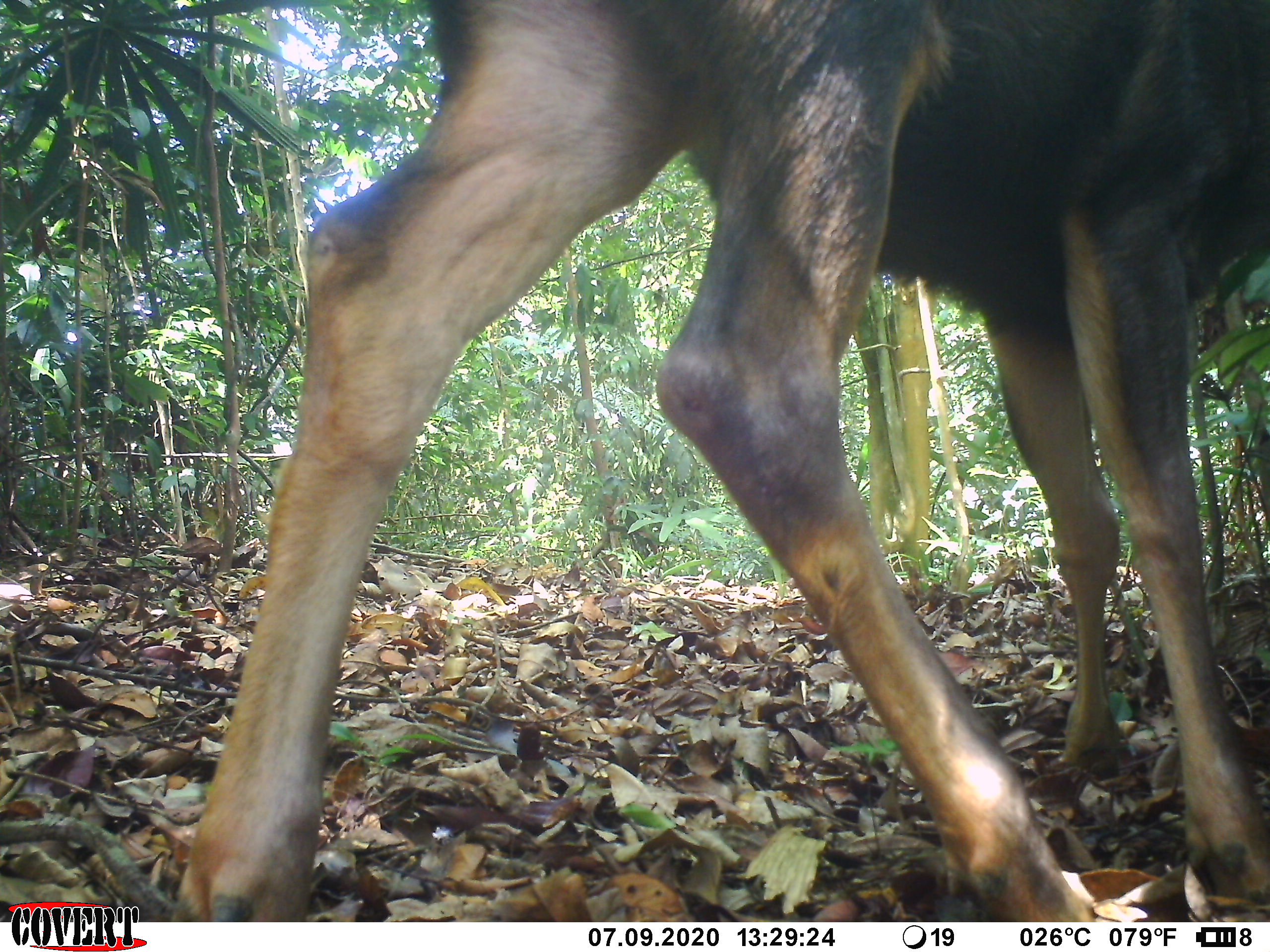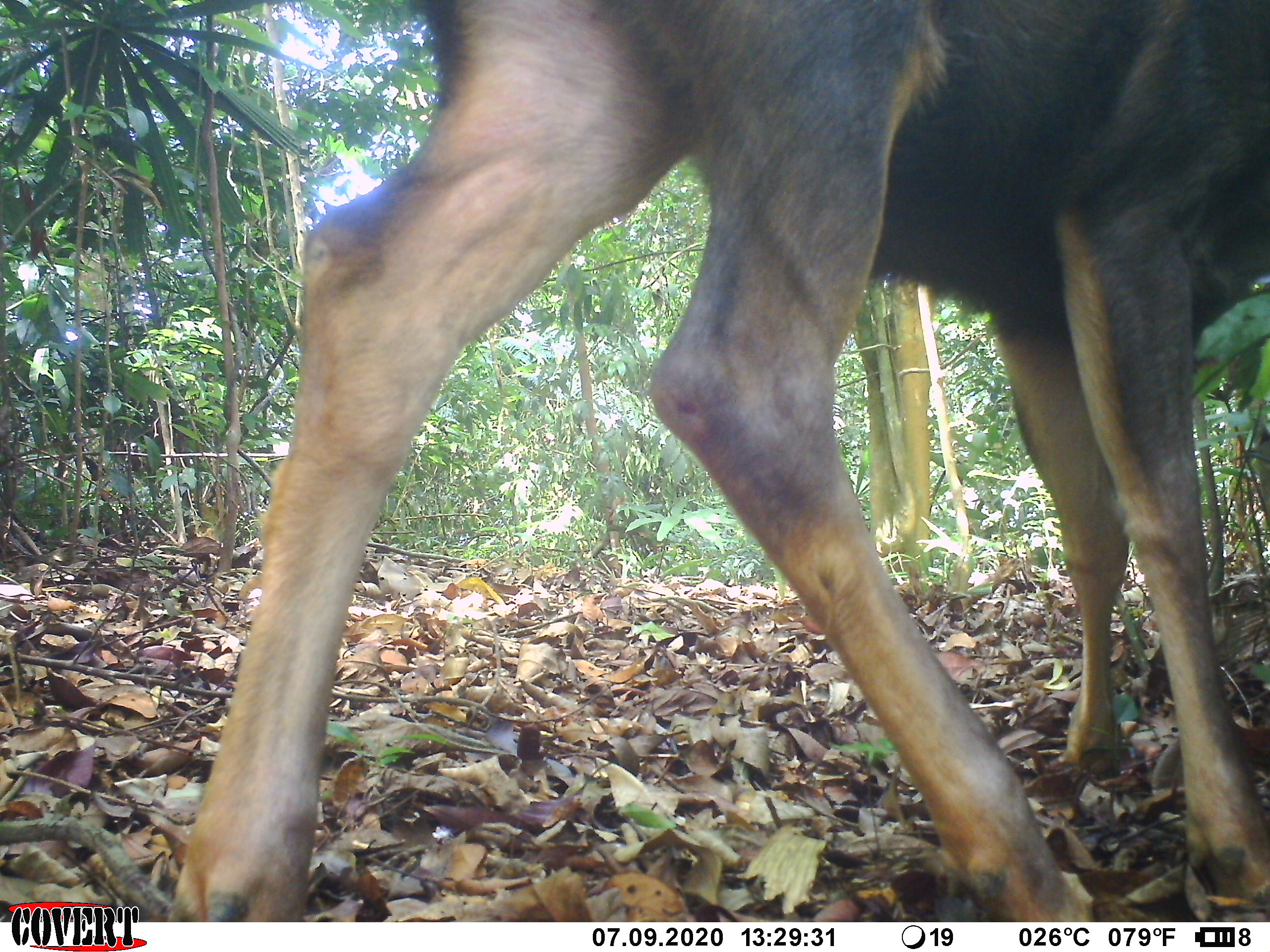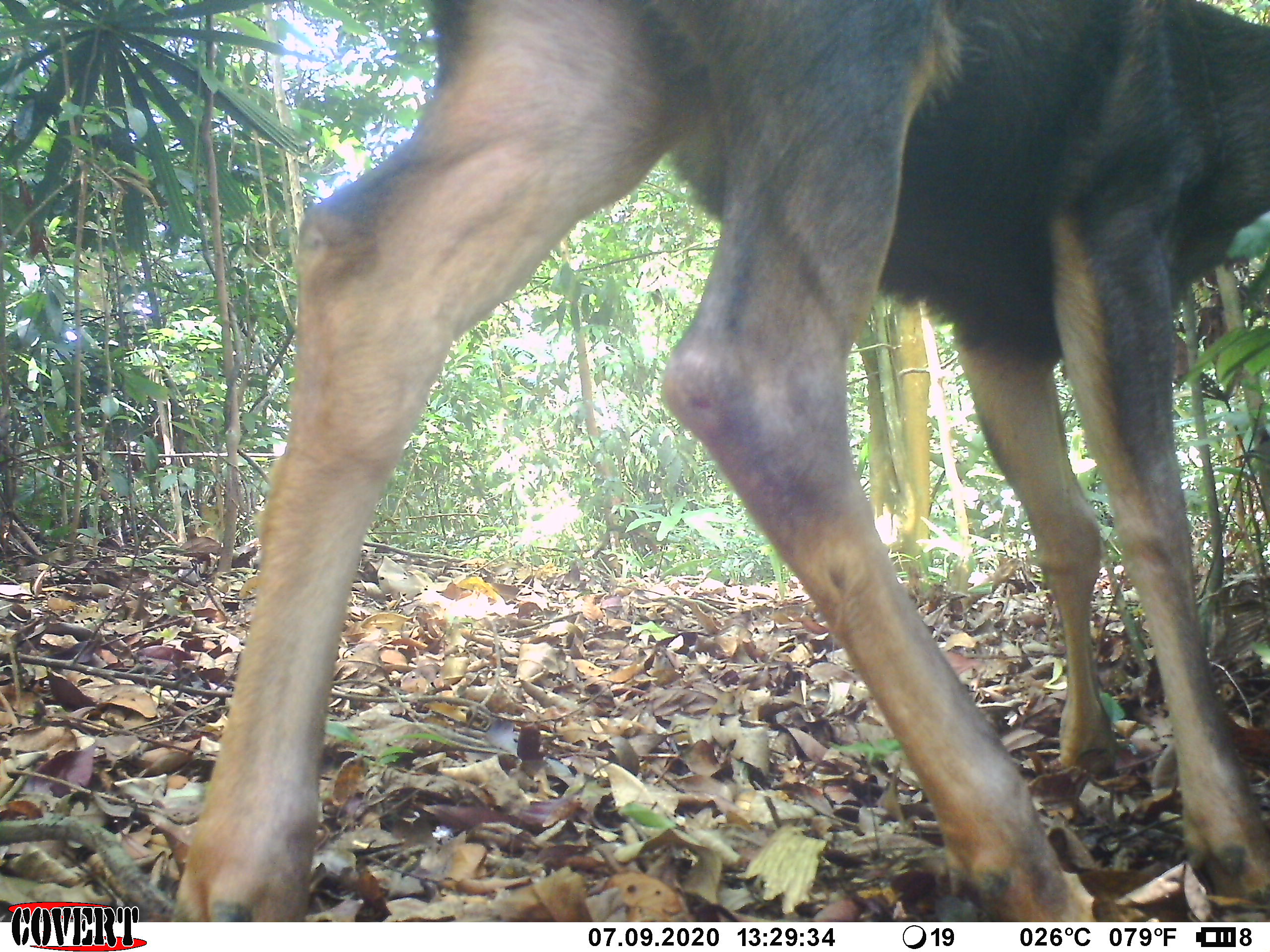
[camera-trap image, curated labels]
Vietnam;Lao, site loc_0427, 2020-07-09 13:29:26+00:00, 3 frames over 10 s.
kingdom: Animalia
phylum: Chordata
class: Mammalia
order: Artiodactyla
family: Cervidae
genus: Rusa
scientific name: Rusa unicolor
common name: sambar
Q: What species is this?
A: Sambar (Rusa unicolor).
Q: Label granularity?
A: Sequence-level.